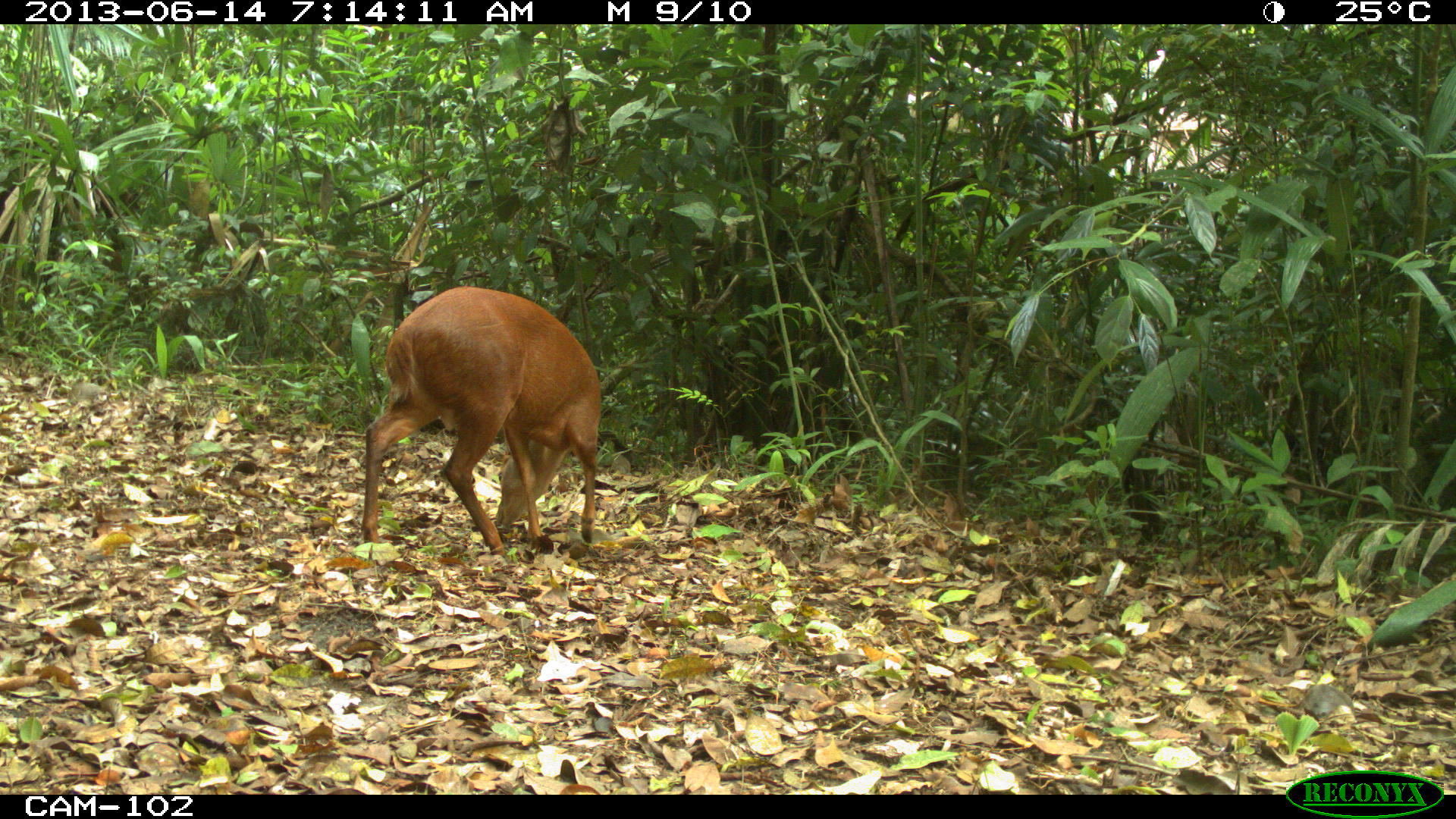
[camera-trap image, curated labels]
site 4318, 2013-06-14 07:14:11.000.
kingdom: Animalia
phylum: Chordata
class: Mammalia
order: Artiodactyla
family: Cervidae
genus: Mazama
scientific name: Mazama temama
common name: central american red brocket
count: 1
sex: male